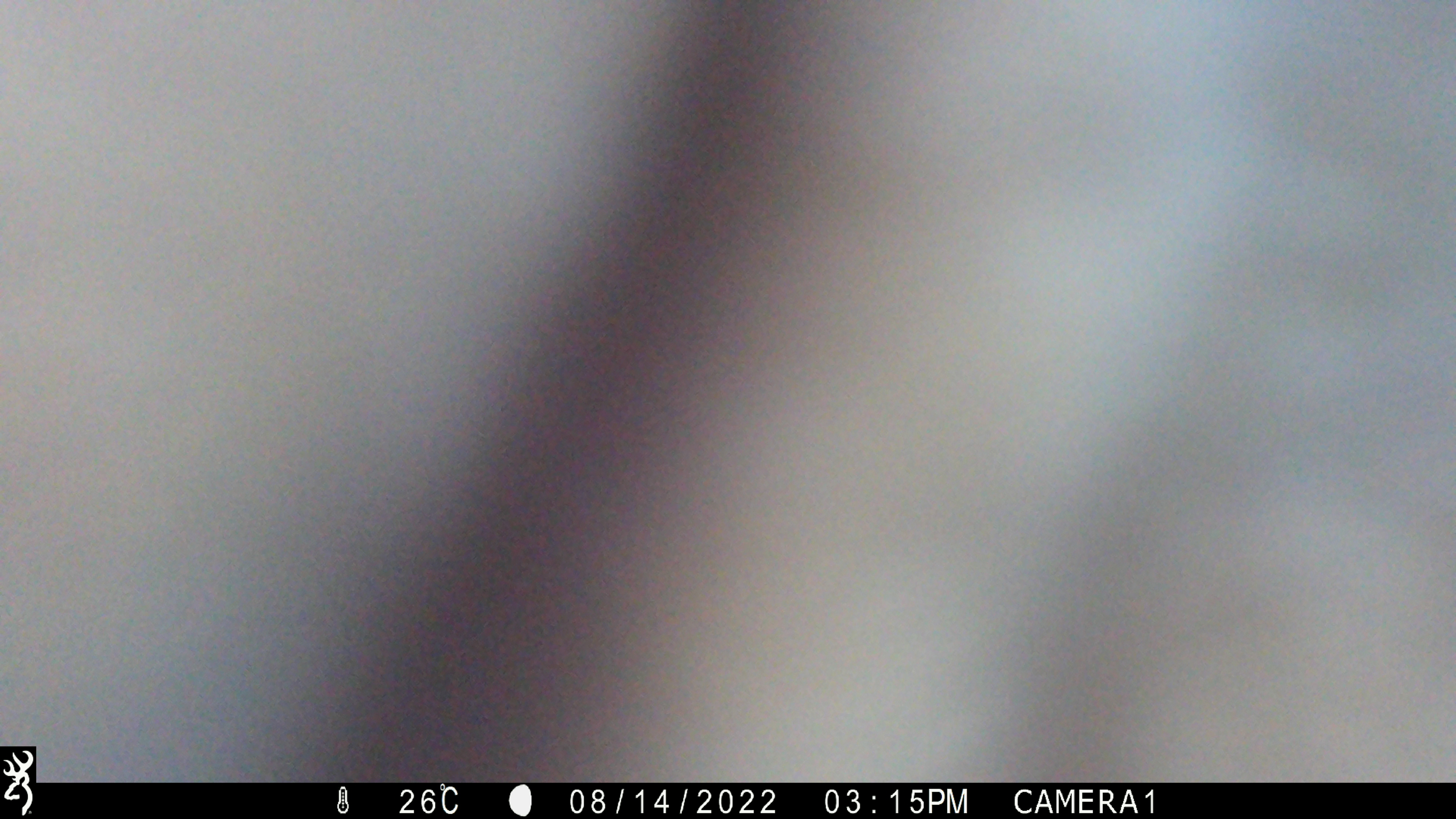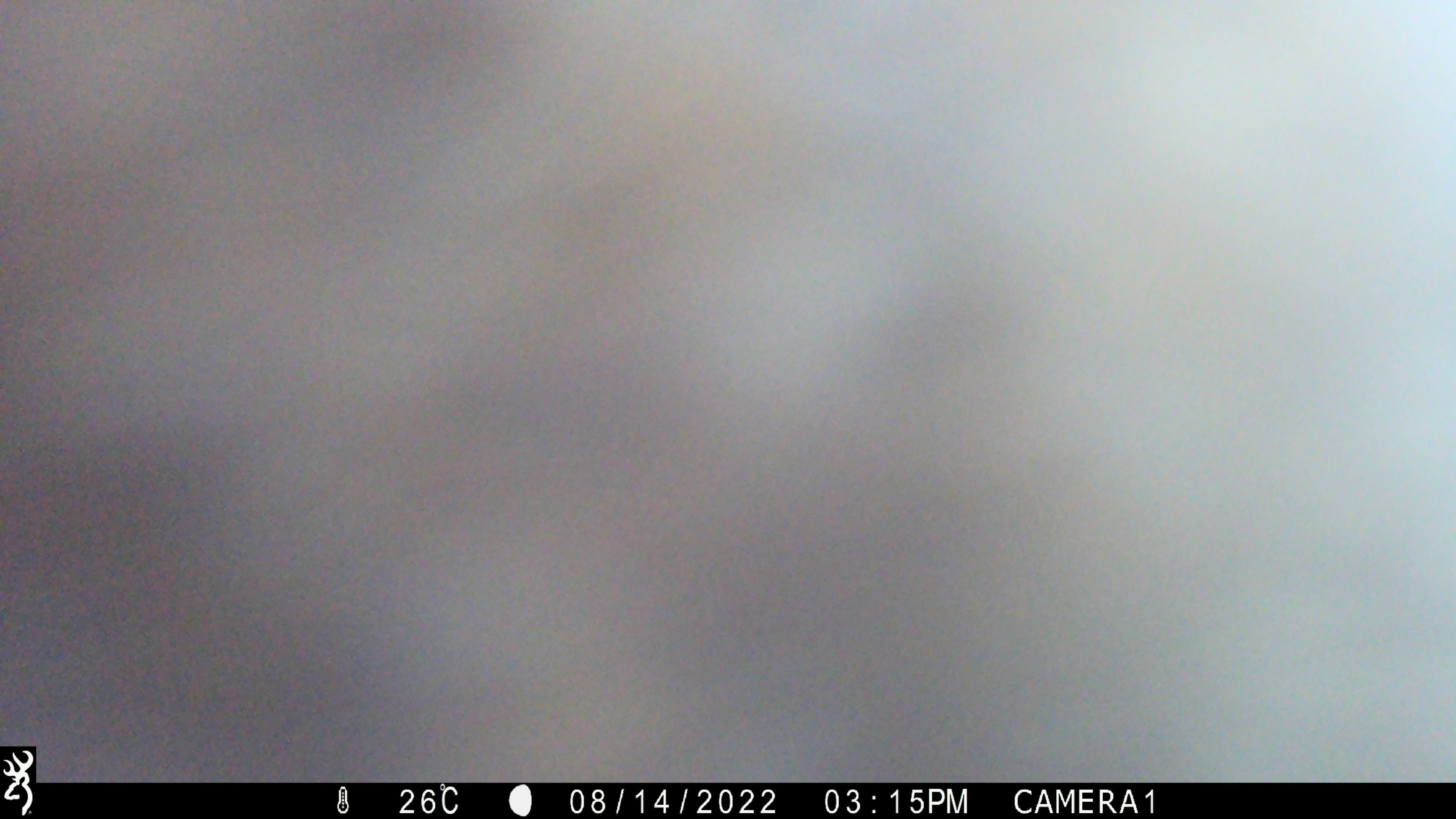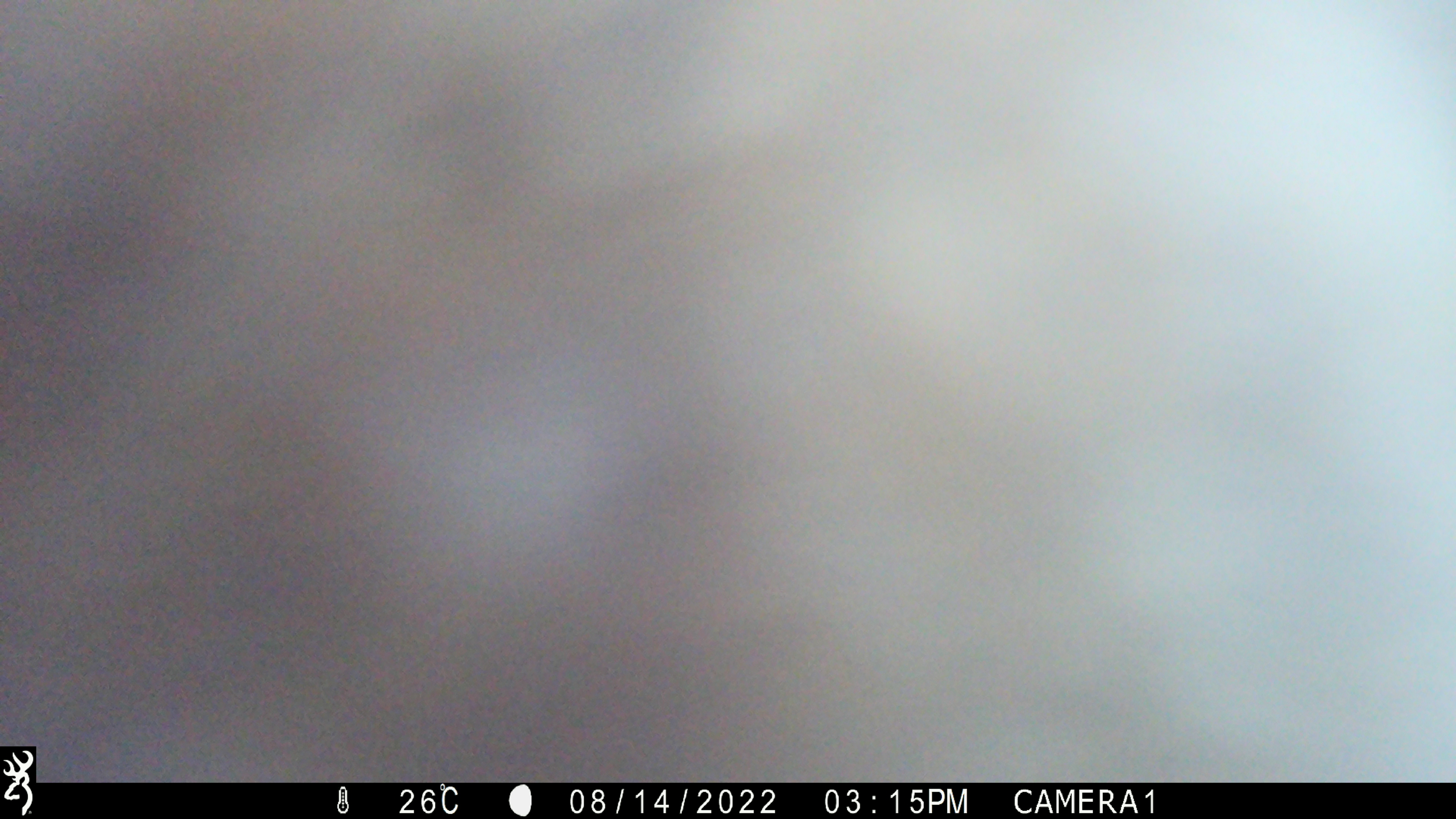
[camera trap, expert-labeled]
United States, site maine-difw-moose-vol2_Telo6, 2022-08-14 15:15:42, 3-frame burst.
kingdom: Animalia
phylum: Chordata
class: Mammalia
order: Artiodactyla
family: Cervidae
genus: Alces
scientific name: Alces alces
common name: moose